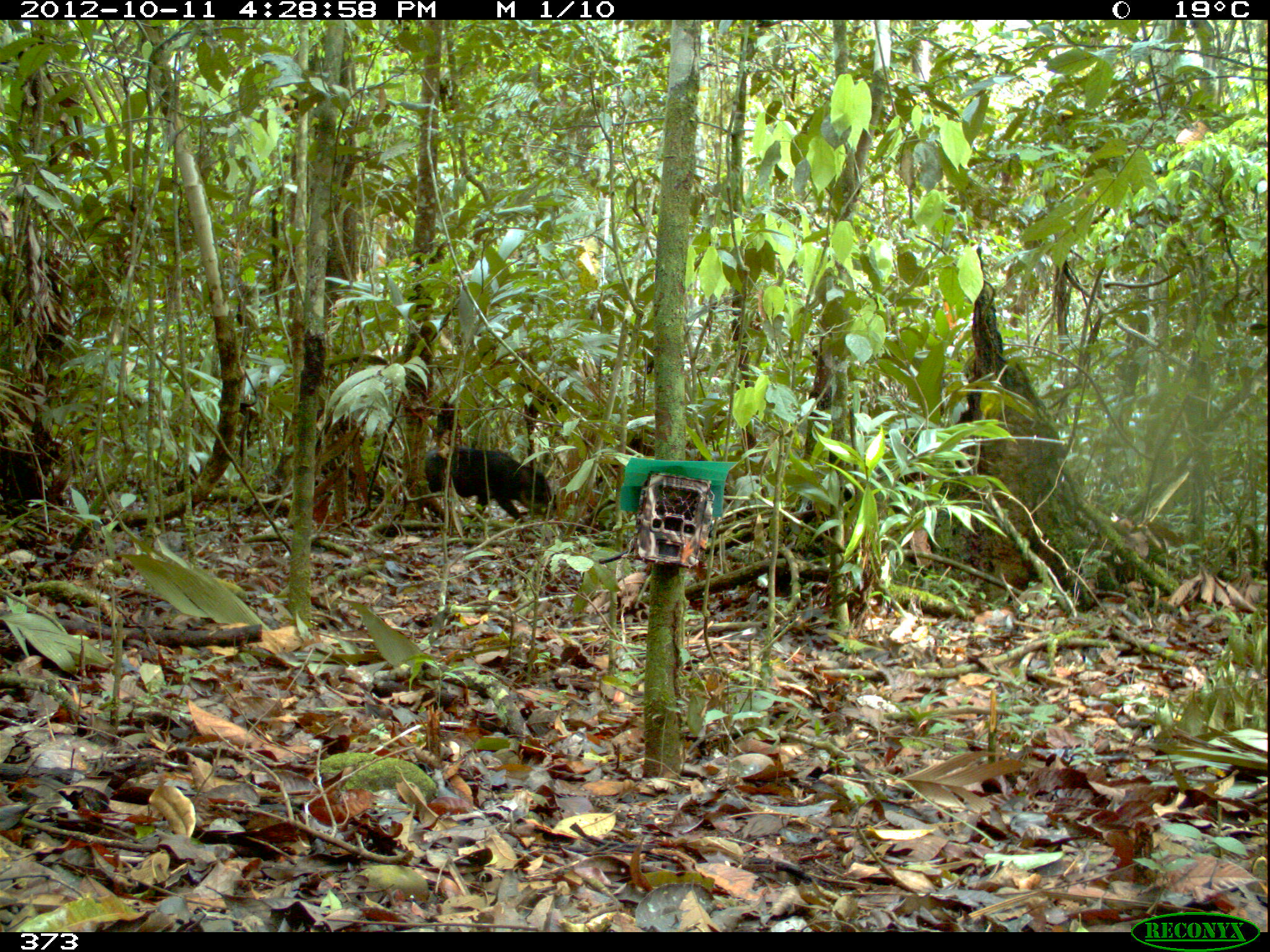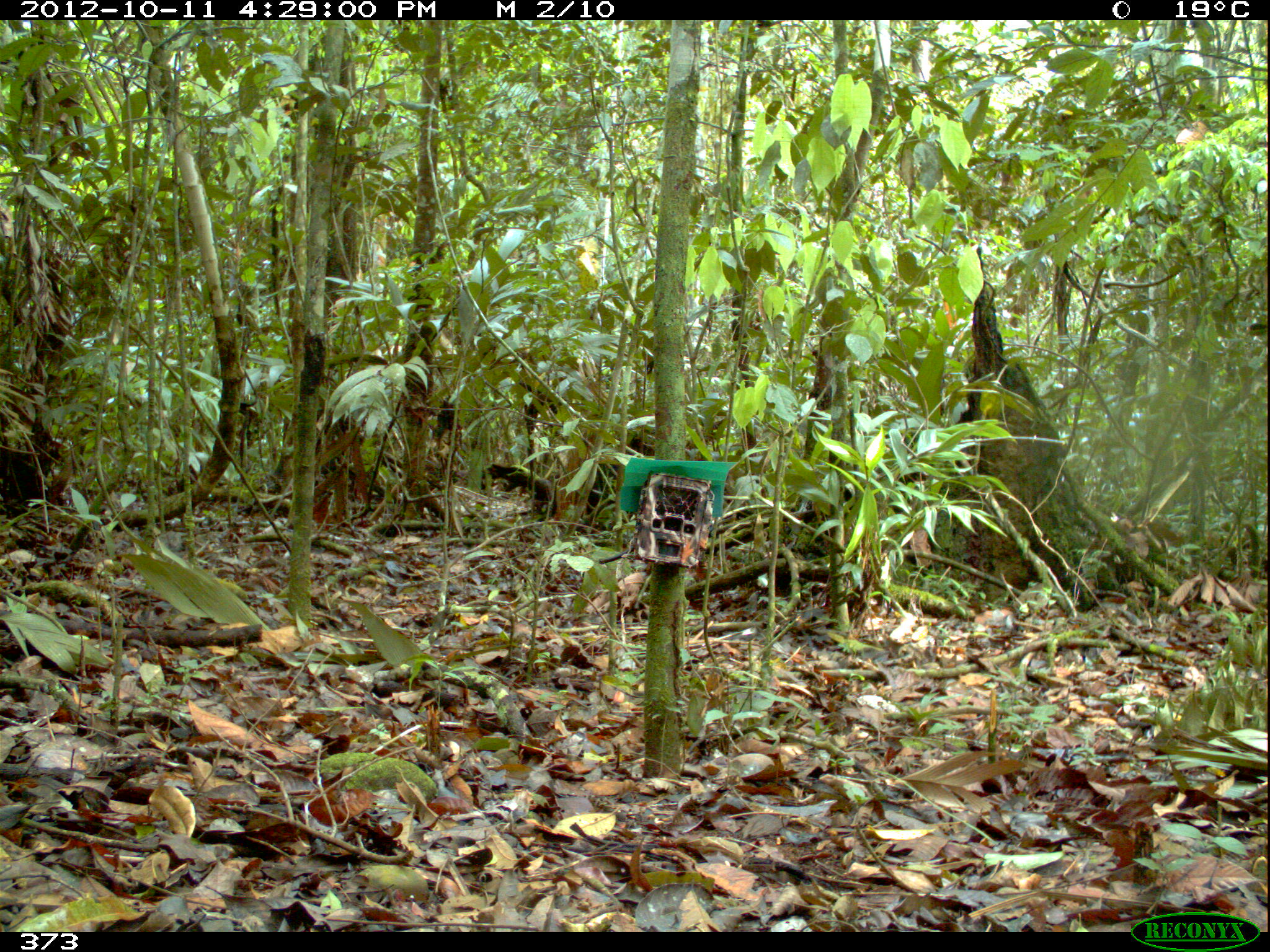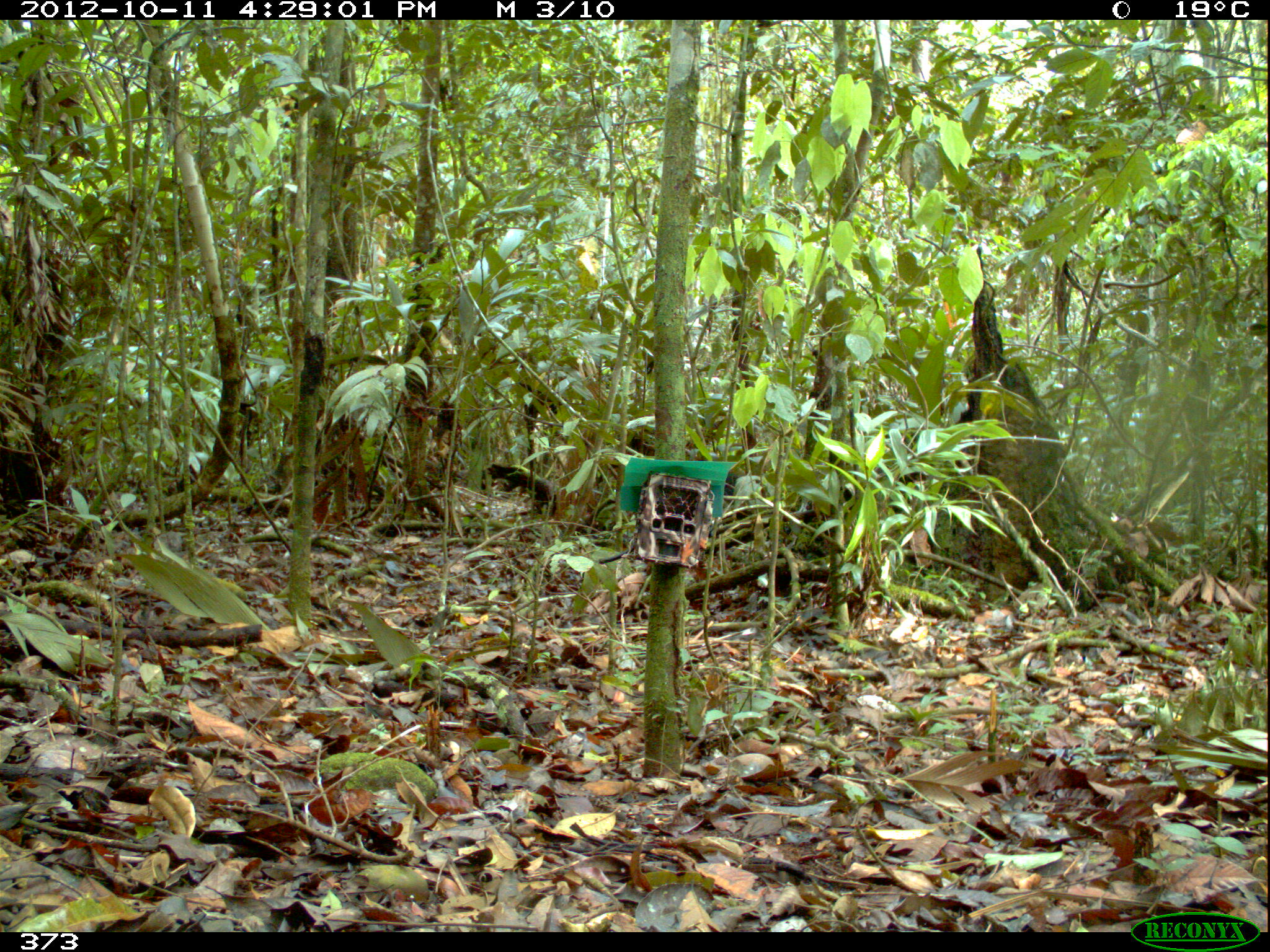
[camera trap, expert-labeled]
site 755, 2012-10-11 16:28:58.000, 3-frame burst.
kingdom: Animalia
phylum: Chordata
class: Mammalia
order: Artiodactyla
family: Tayassuidae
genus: Tayassu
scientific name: Tayassu pecari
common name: white-lipped peccary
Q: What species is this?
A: Tayassu pecari (white-lipped peccary).